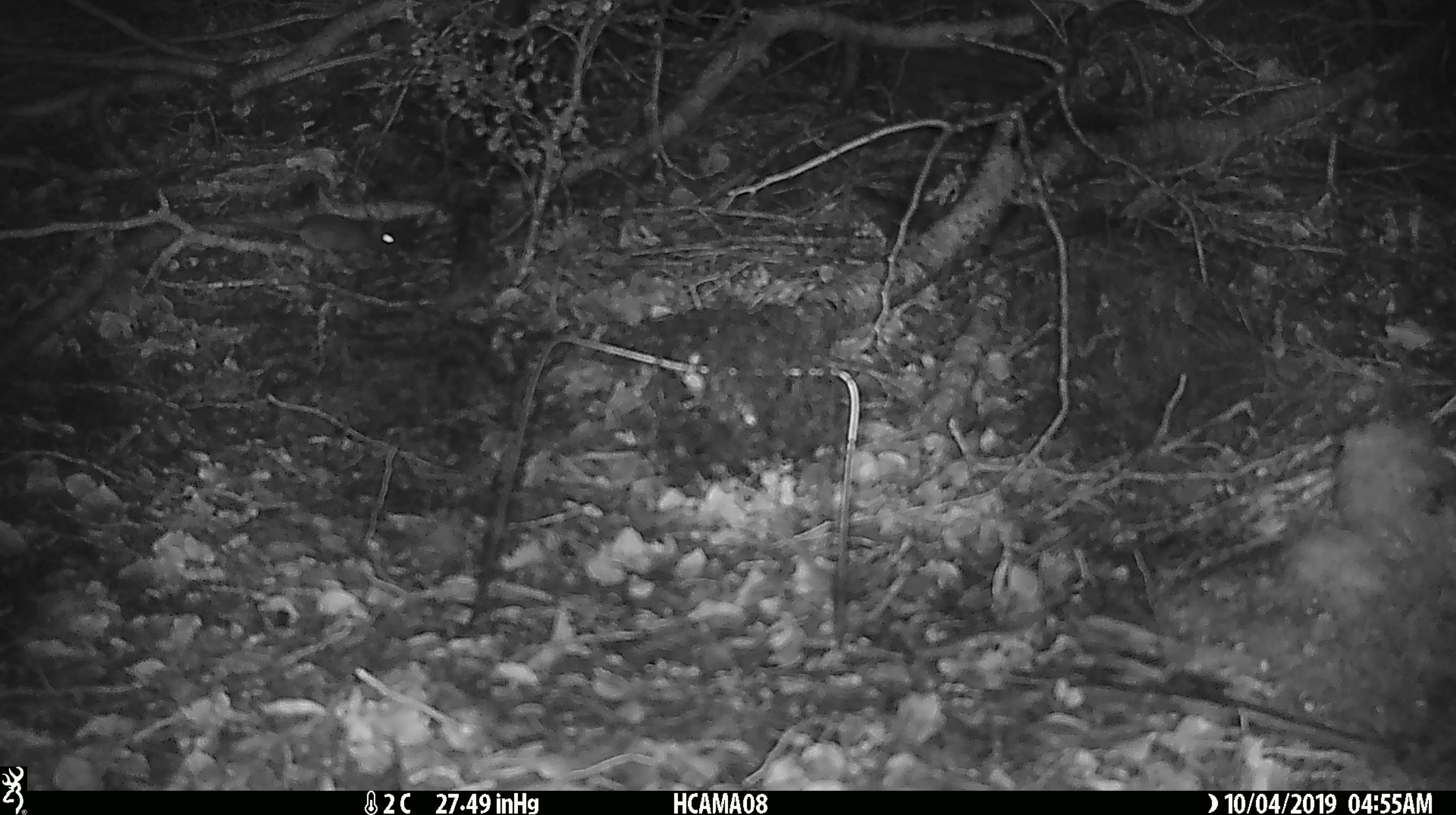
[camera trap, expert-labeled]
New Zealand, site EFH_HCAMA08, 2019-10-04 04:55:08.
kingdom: Animalia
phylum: Chordata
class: Mammalia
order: Rodentia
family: Muridae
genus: Mus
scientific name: Mus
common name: mouse